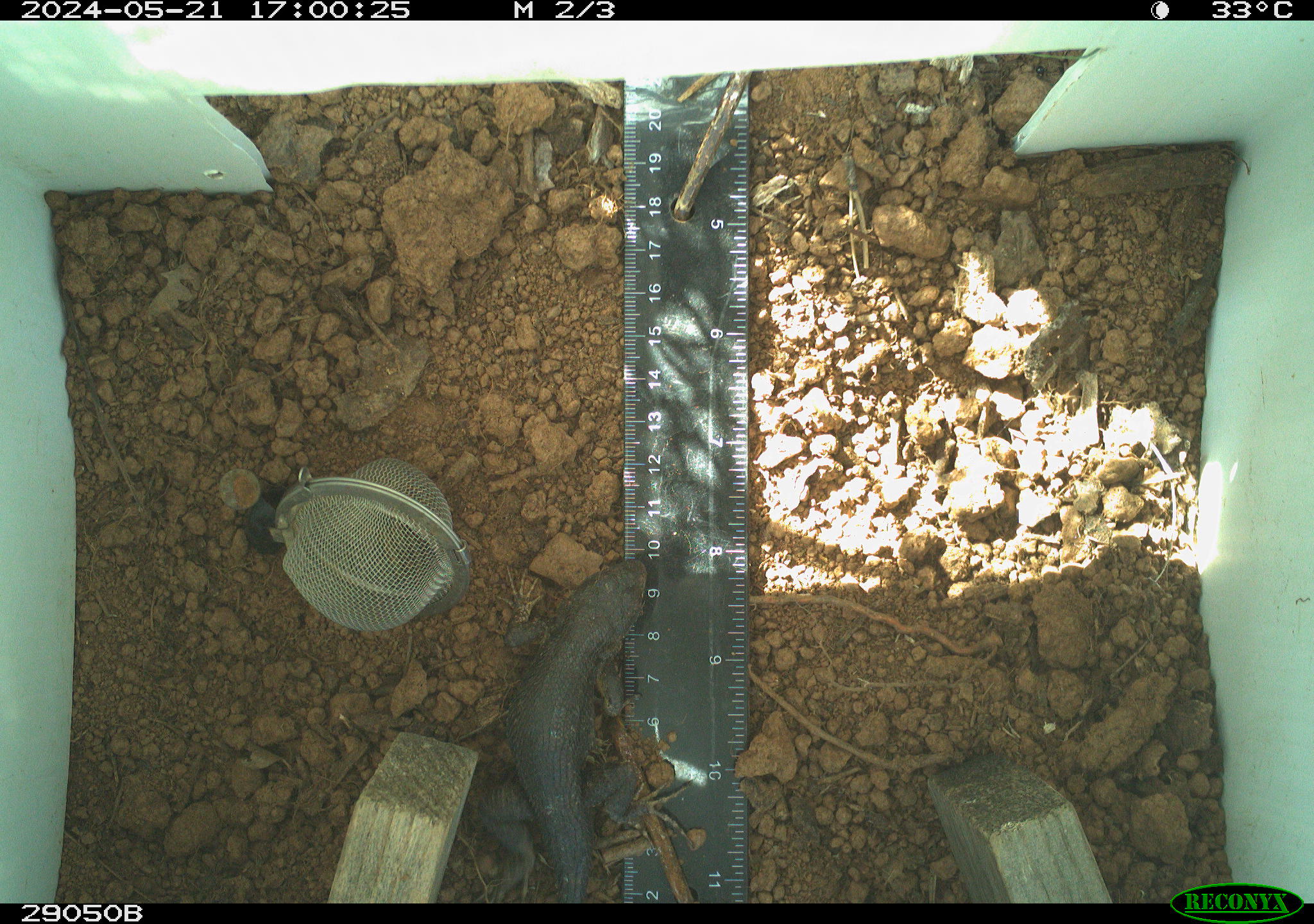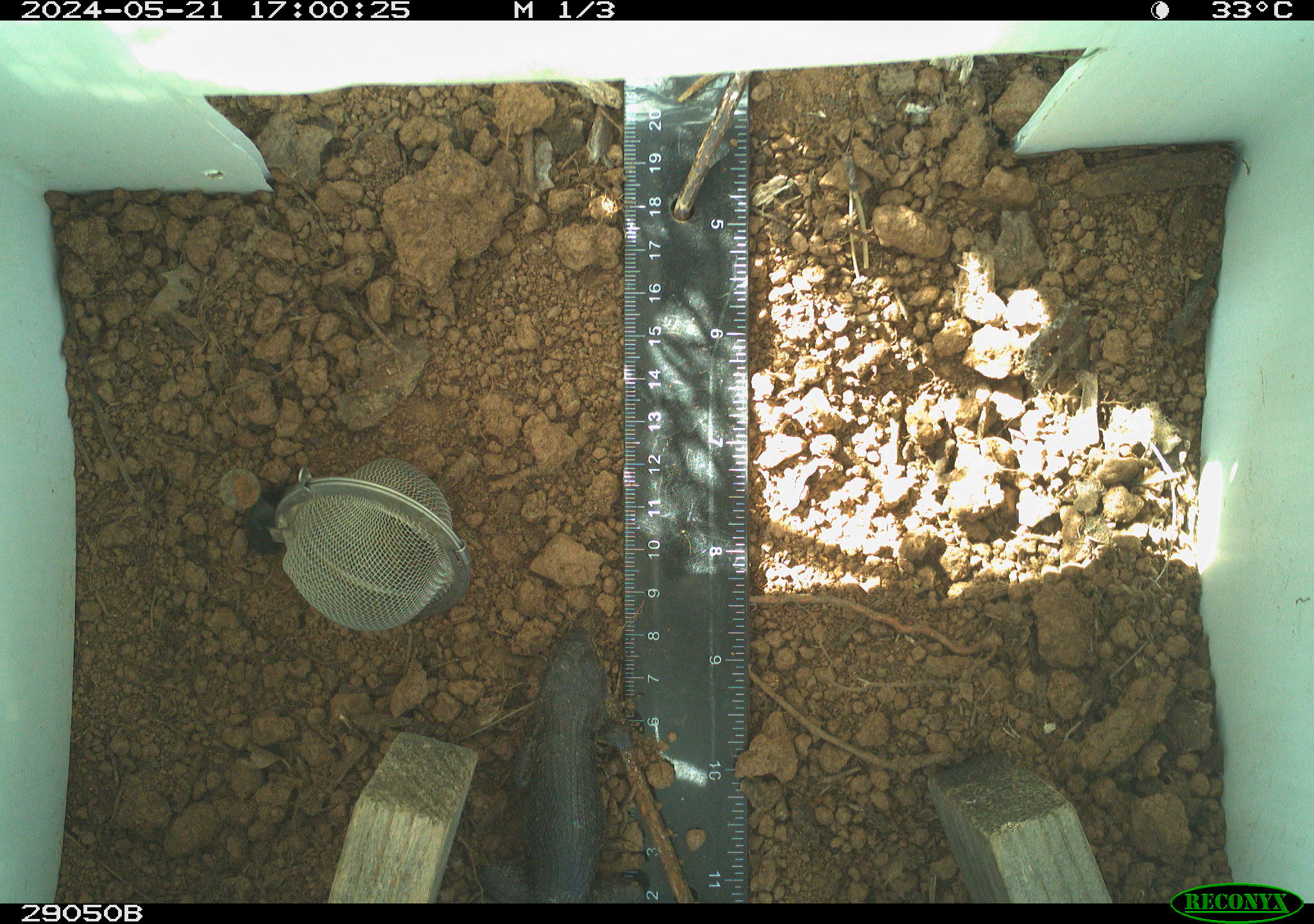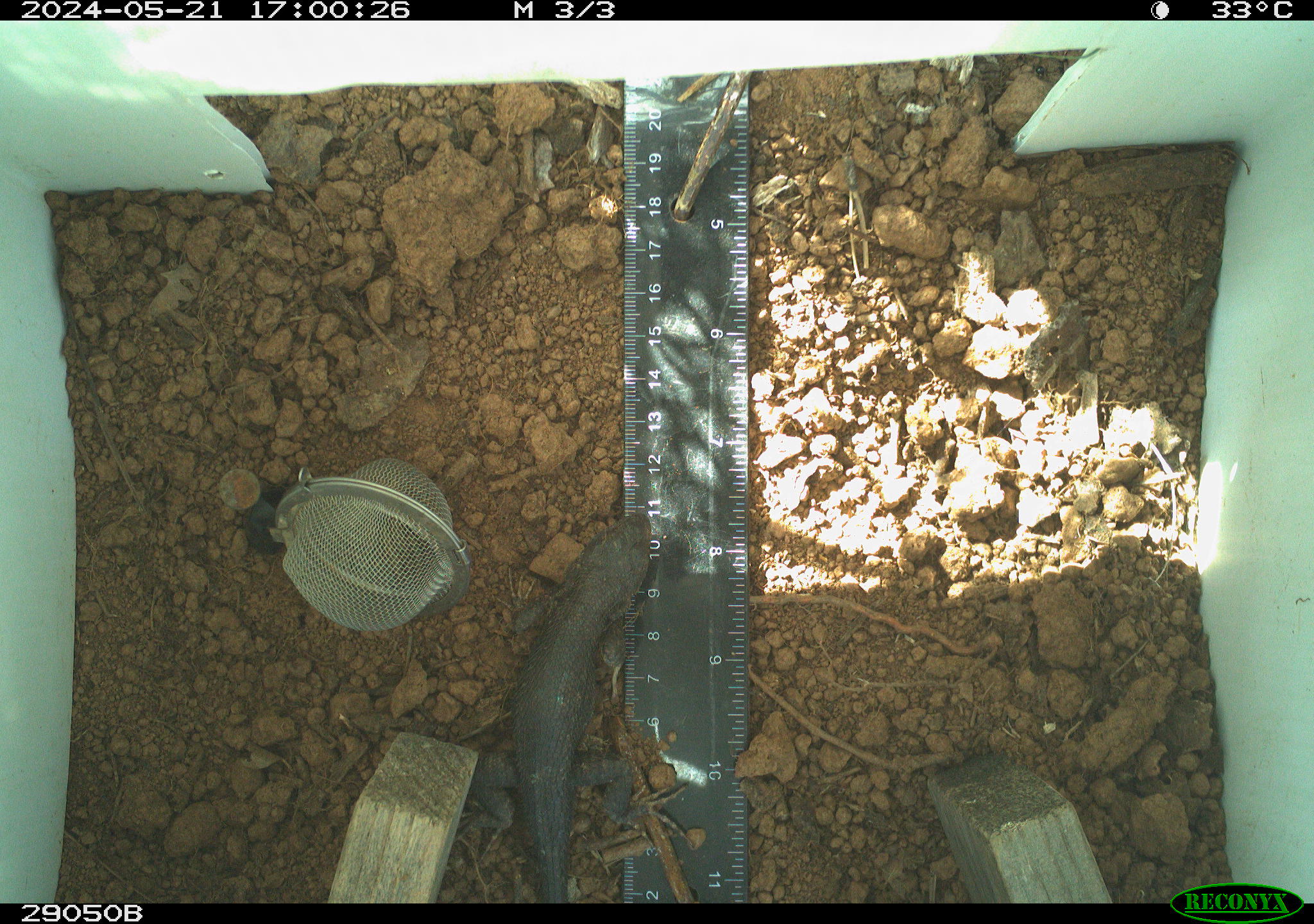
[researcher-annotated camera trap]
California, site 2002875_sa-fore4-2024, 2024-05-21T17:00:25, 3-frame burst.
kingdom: Animalia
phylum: Chordata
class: Reptilia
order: Squamata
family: Phrynosomatidae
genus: Sceloporus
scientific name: Sceloporus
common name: spiny lizards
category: sceloporus species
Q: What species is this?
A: Sceloporus species (spiny lizards) (Sceloporus).